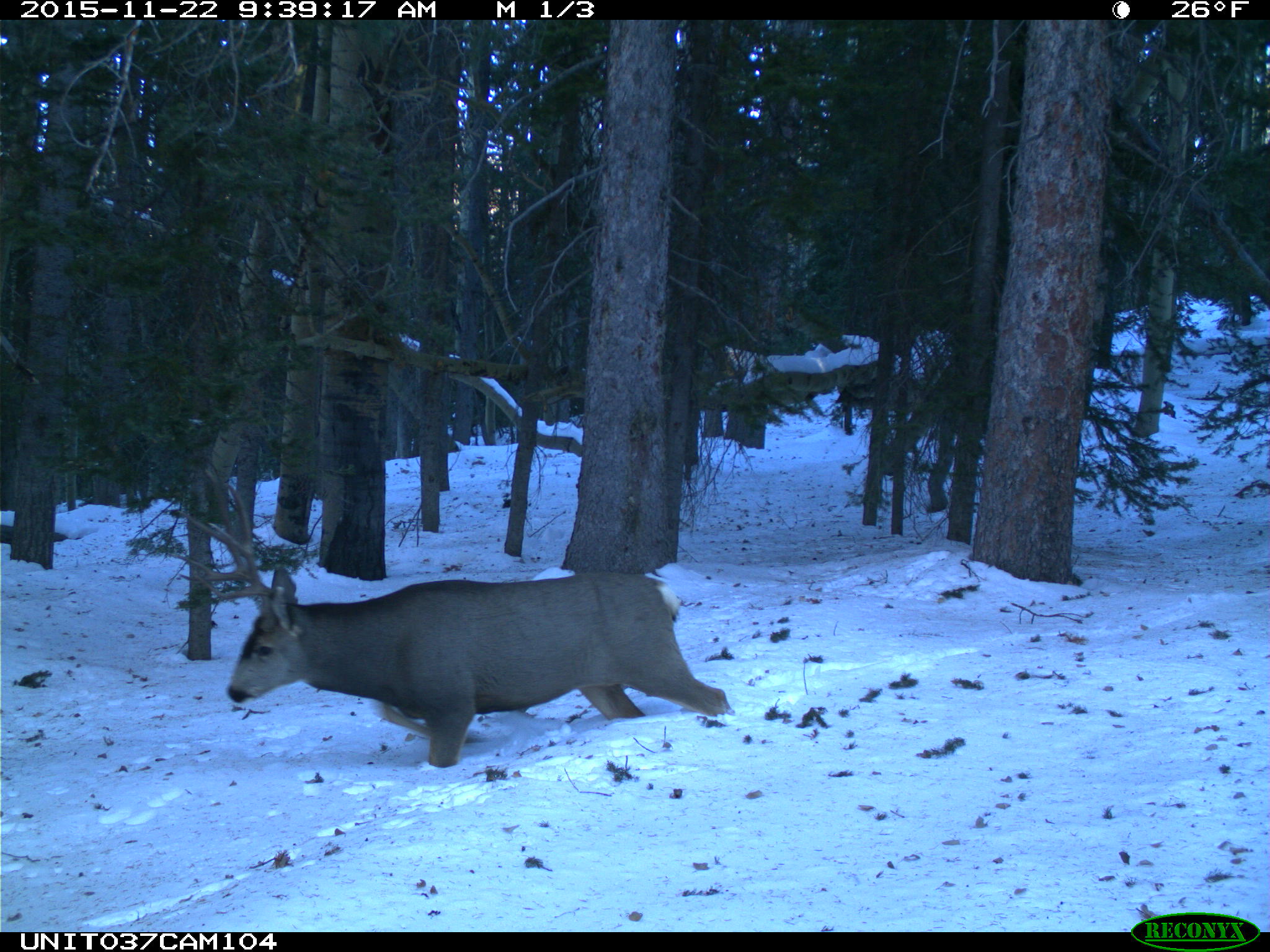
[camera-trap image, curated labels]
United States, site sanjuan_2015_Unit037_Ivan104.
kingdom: Animalia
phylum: Chordata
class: Mammalia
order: Artiodactyla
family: Cervidae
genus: Odocoileus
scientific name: Odocoileus hemionus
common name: mule deer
Odocoileus hemionus (mule deer).